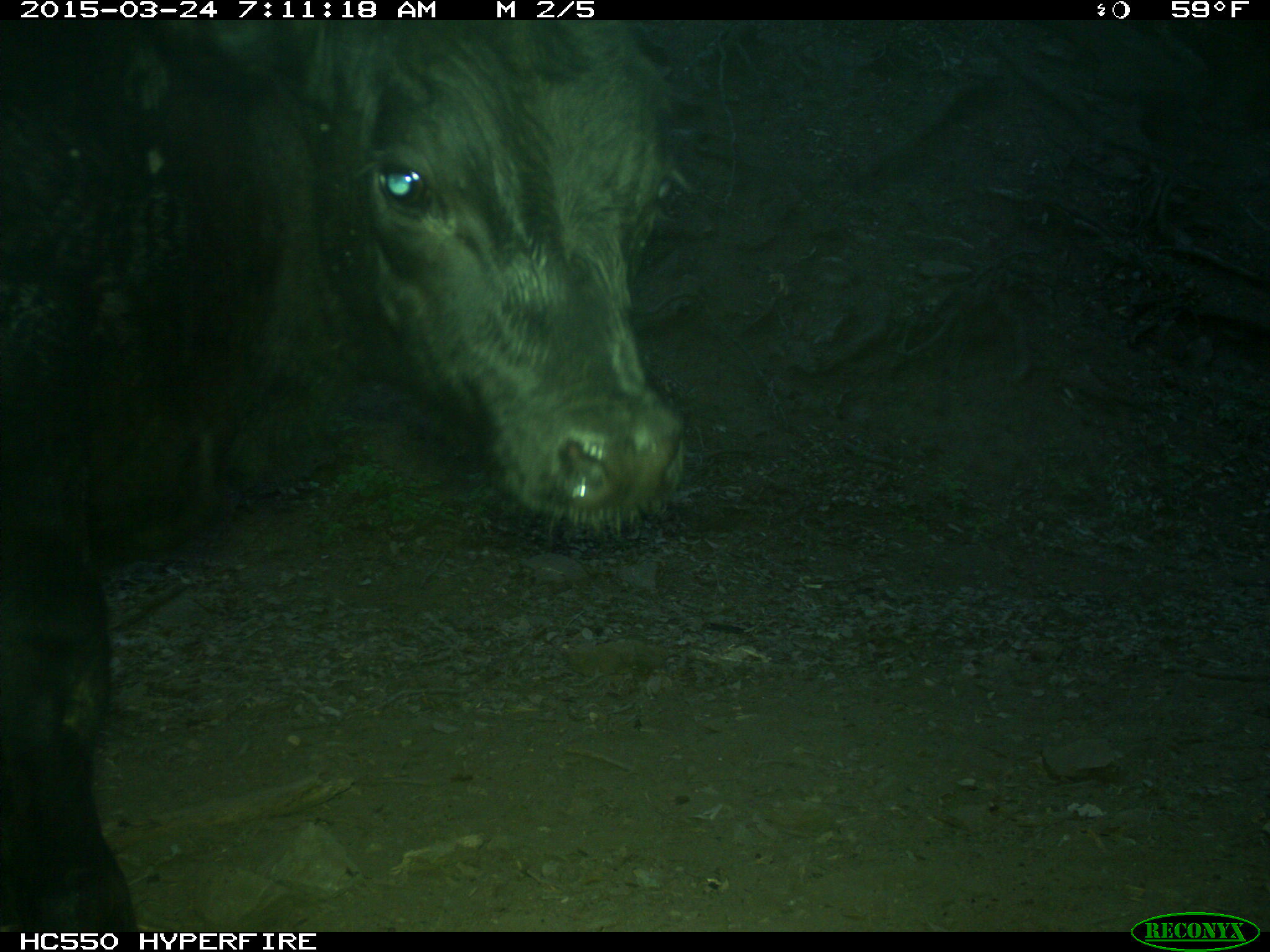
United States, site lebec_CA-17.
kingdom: Animalia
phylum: Chordata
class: Mammalia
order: Artiodactyla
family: Bovidae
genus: Bos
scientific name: Bos taurus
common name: domestic cow